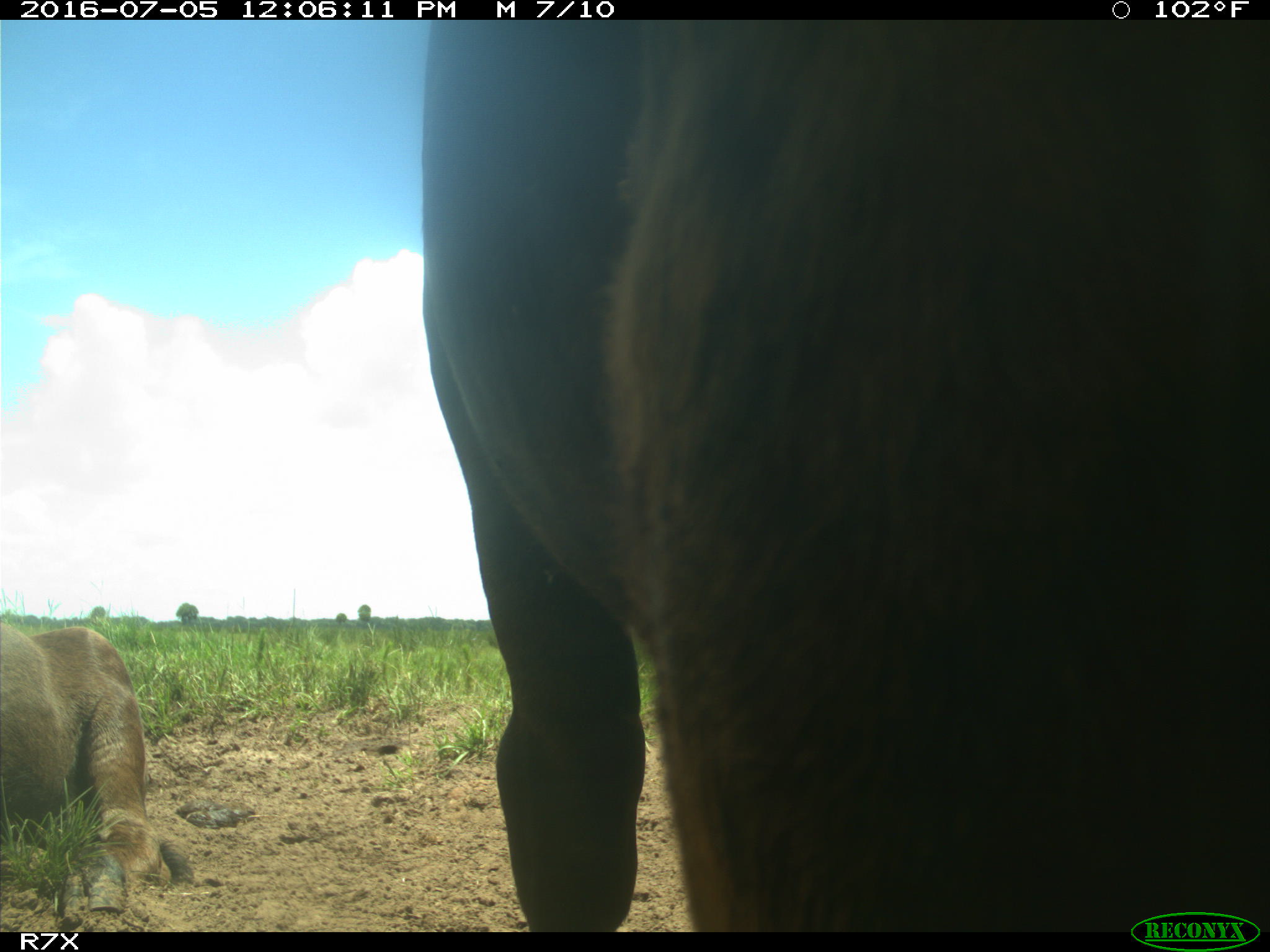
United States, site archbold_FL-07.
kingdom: Animalia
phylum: Chordata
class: Mammalia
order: Artiodactyla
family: Bovidae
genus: Bos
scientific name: Bos taurus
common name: domestic cow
Bos taurus (domestic cow).